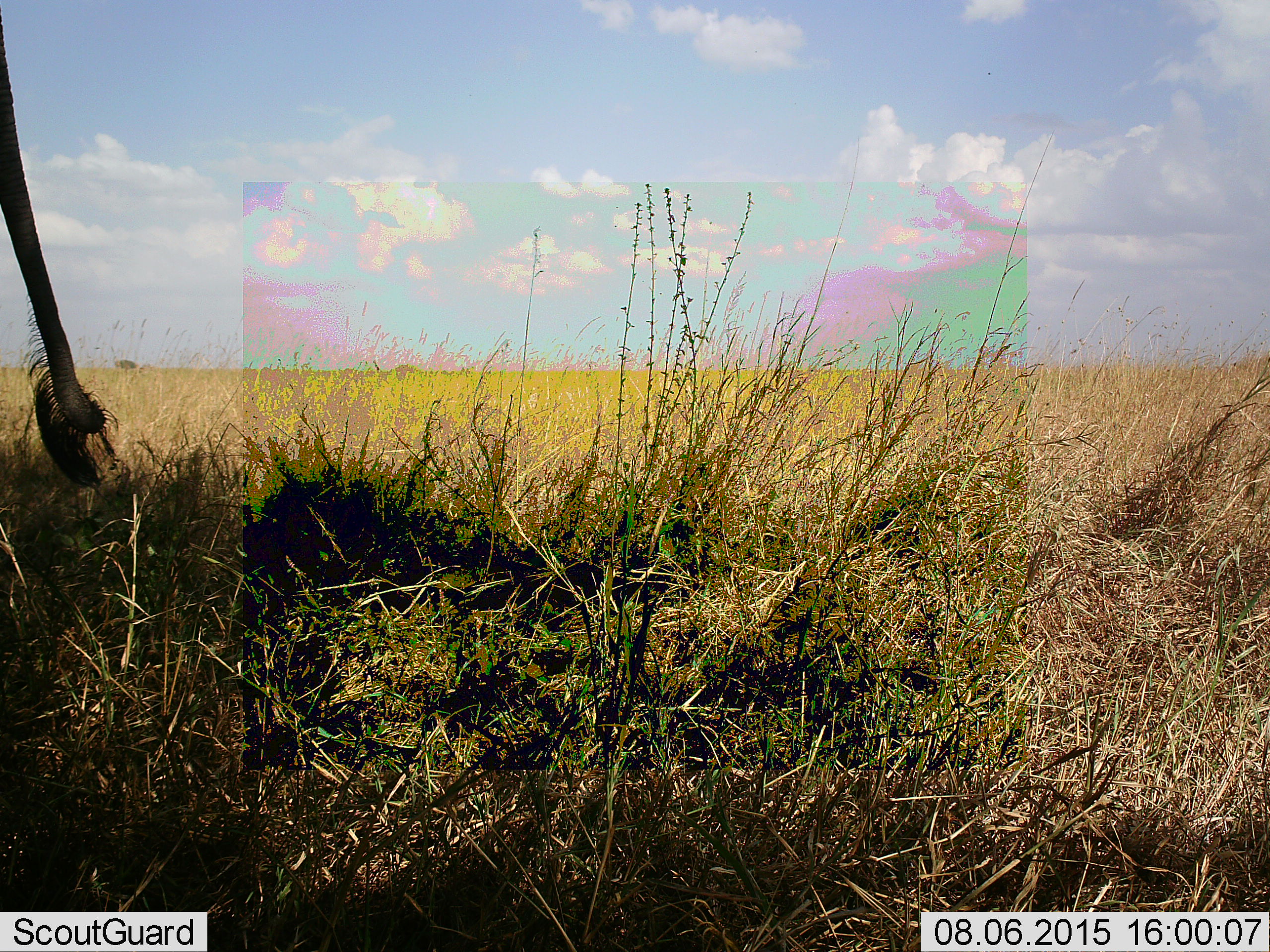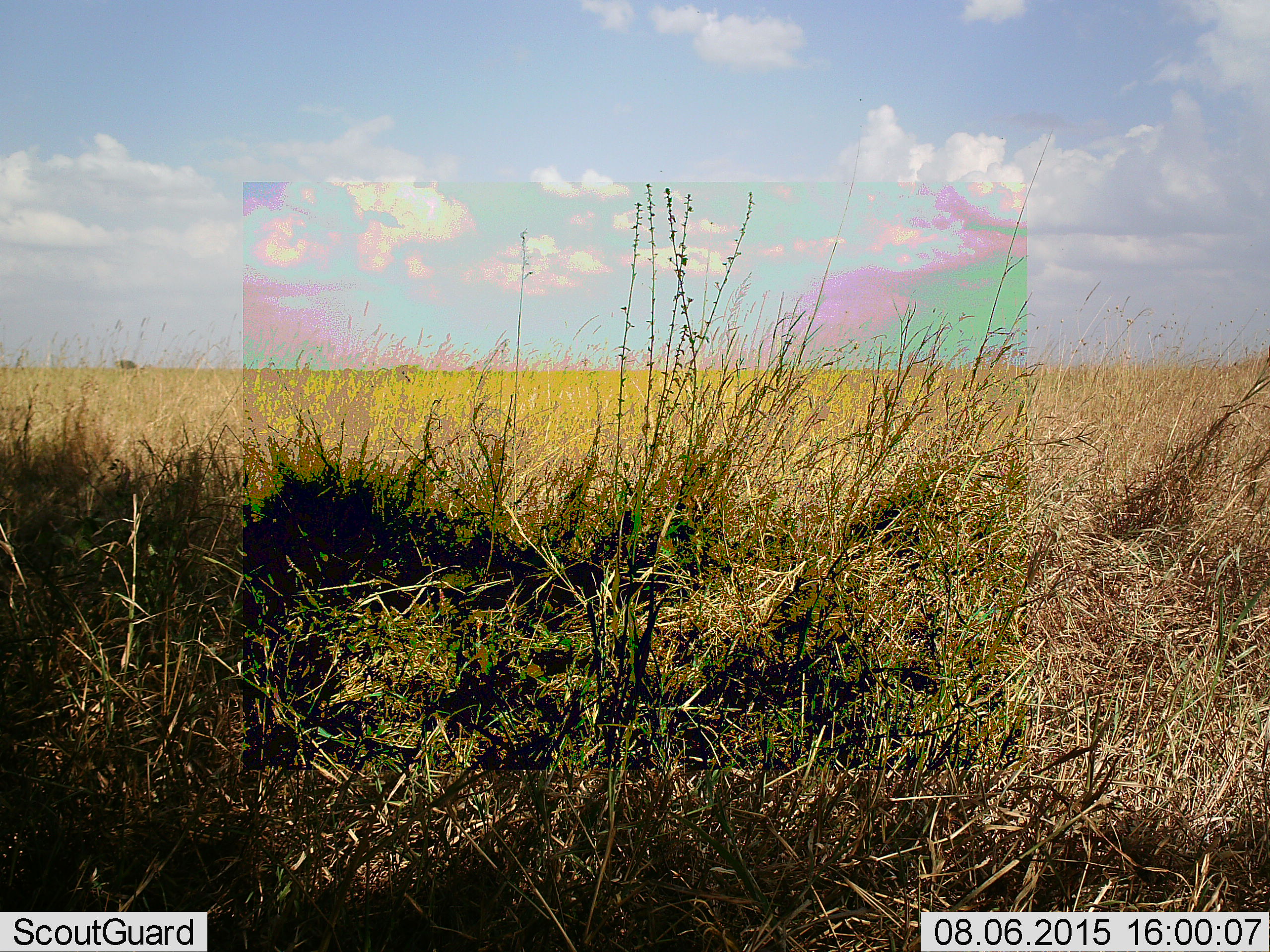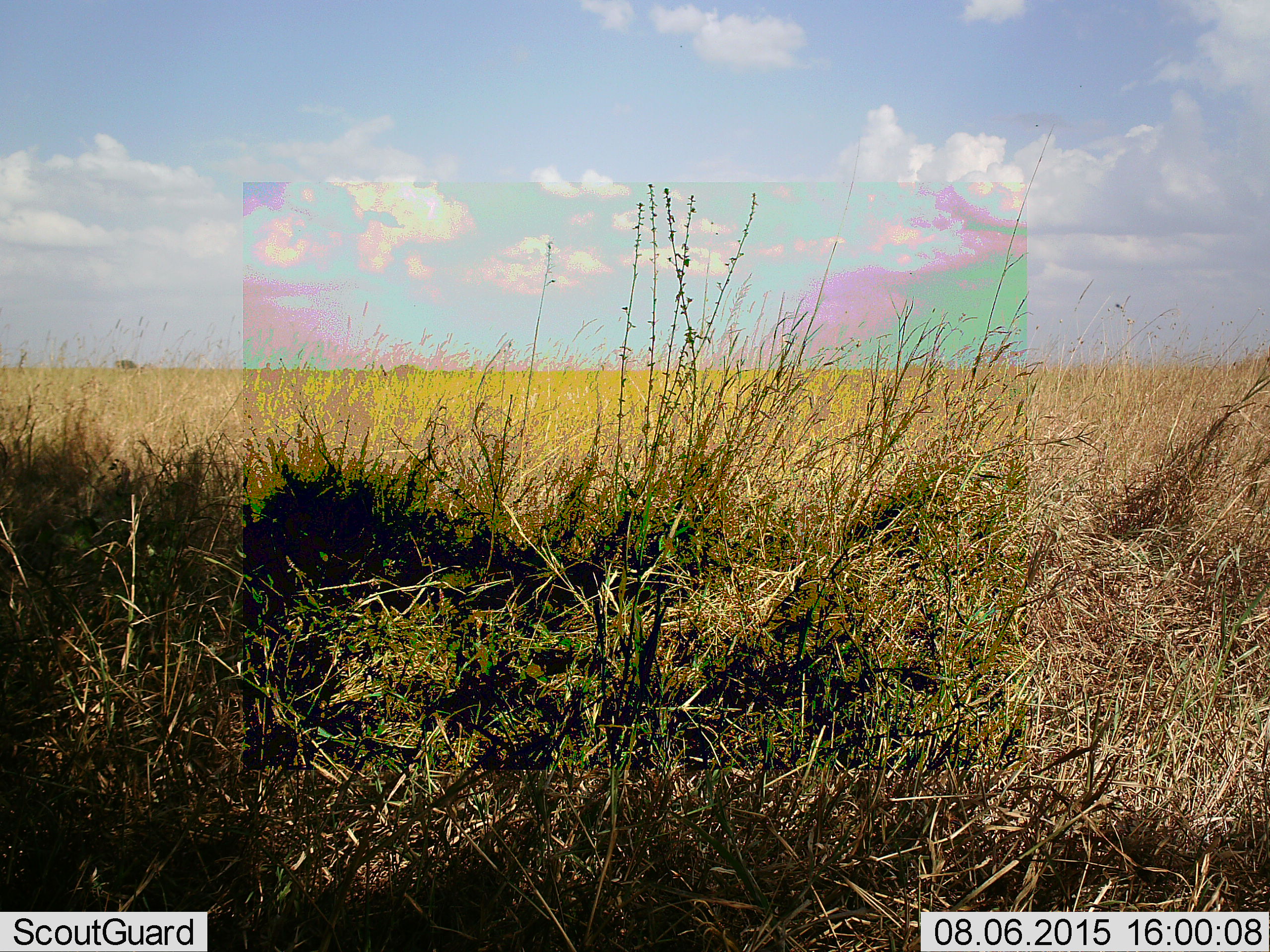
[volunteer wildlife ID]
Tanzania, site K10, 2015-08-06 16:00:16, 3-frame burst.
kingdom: Animalia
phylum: Chordata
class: Mammalia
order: Proboscidea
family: Elephantidae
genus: Loxodonta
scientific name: Loxodonta africana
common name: african bush elephant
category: elephant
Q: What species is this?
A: Elephant (african bush elephant) (Loxodonta africana).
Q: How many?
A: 1.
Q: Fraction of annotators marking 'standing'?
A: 86%.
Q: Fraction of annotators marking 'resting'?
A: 0%.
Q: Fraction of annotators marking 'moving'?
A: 14%.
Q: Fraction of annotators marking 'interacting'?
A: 0%.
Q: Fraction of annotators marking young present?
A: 0%.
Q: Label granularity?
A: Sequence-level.